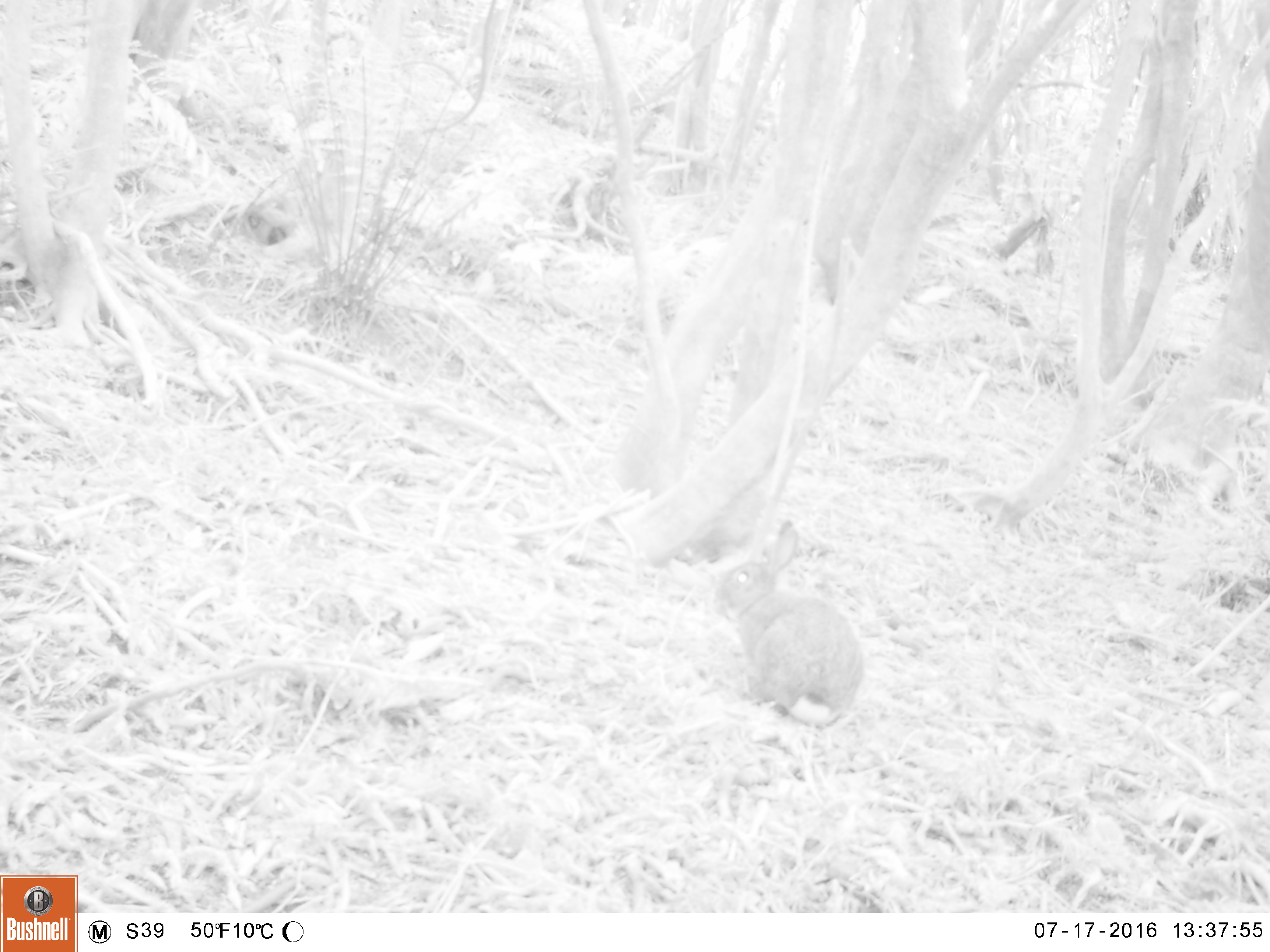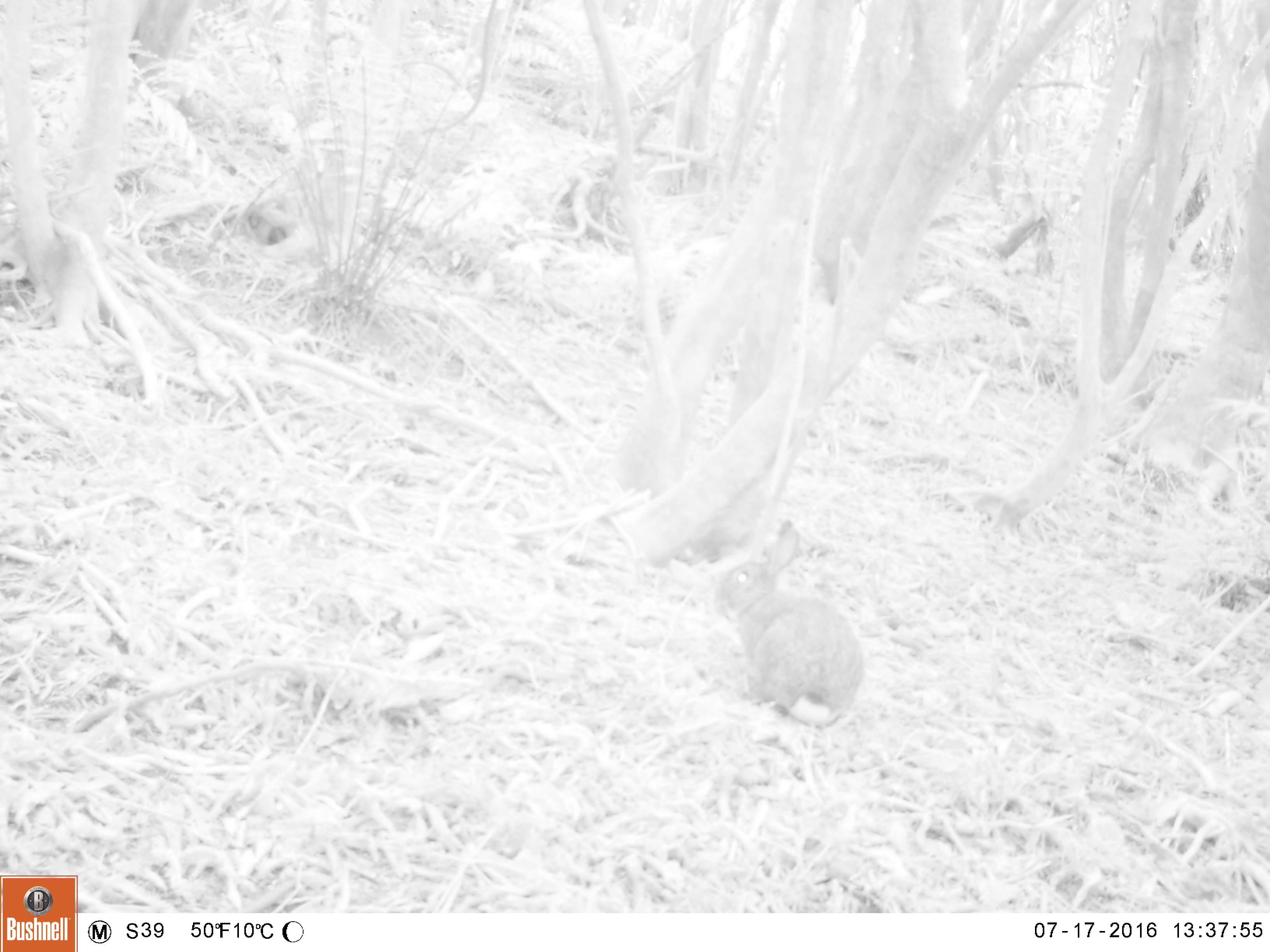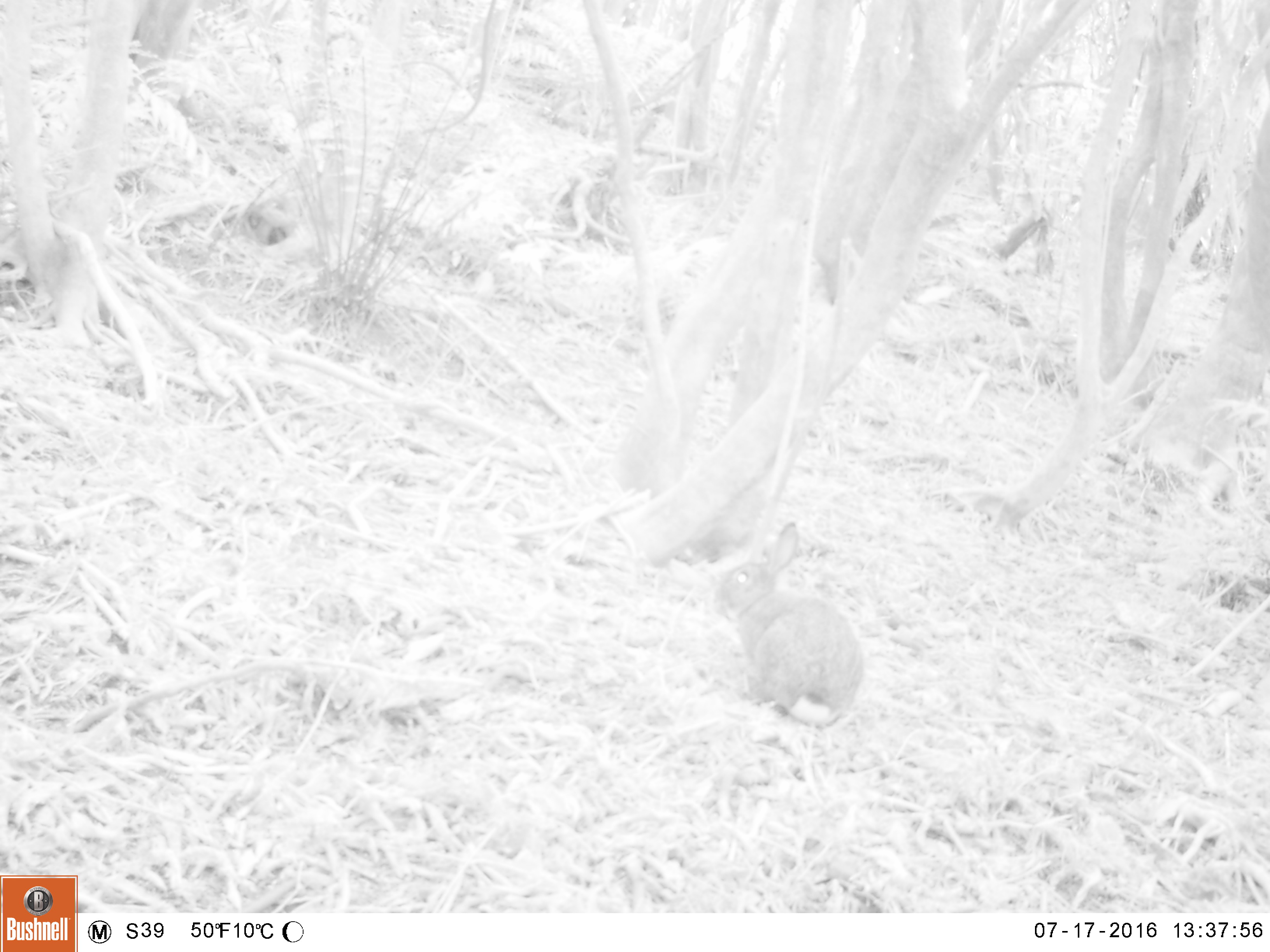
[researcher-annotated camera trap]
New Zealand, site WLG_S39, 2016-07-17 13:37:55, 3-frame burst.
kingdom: Animalia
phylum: Chordata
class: Mammalia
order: Lagomorpha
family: Leporidae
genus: Oryctolagus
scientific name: Oryctolagus cuniculus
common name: european rabbit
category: rabbit